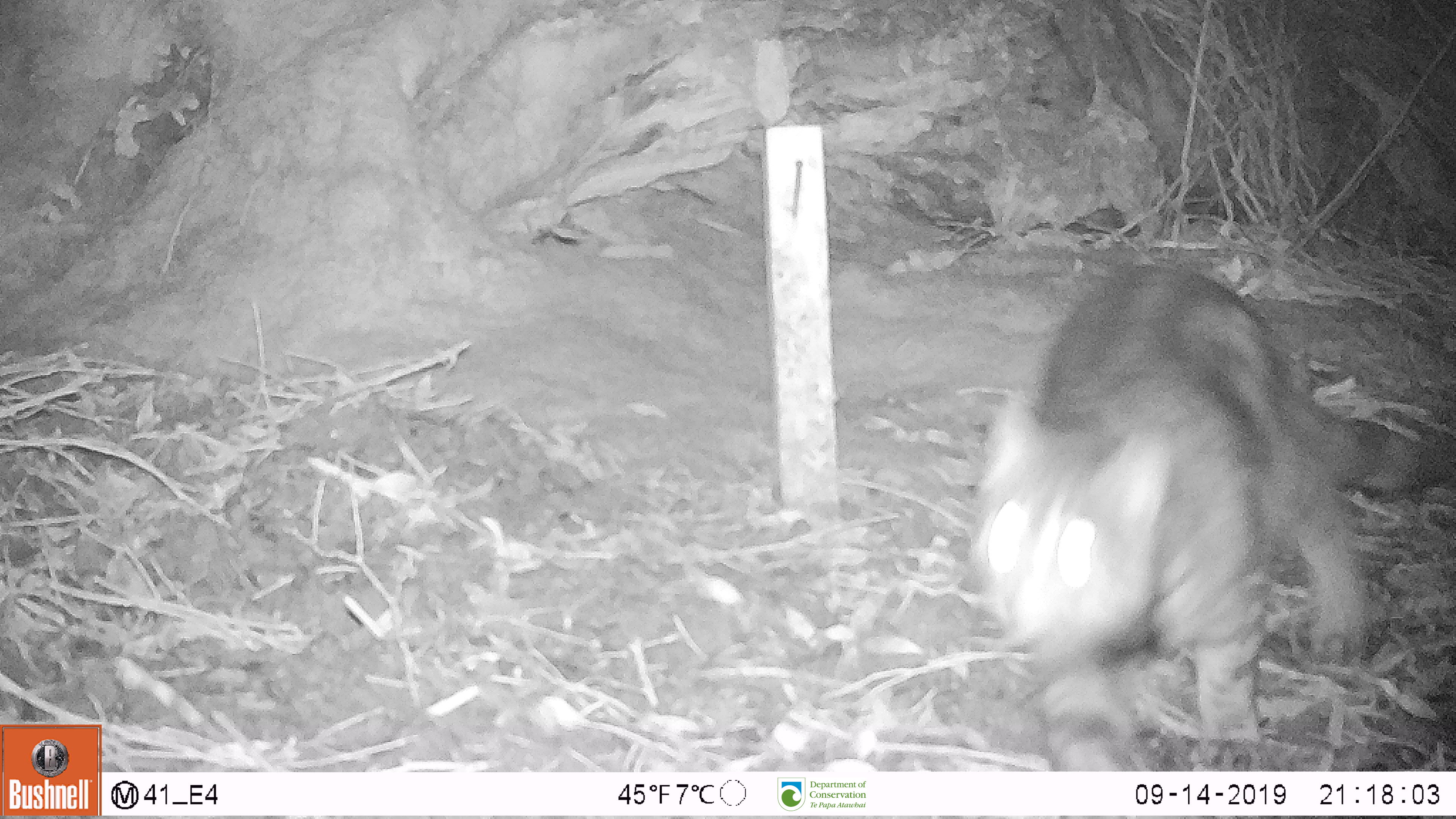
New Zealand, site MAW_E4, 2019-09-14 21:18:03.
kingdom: Animalia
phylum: Chordata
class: Mammalia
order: Carnivora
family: Felidae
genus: Felis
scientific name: Felis catus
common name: domestic cat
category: cat